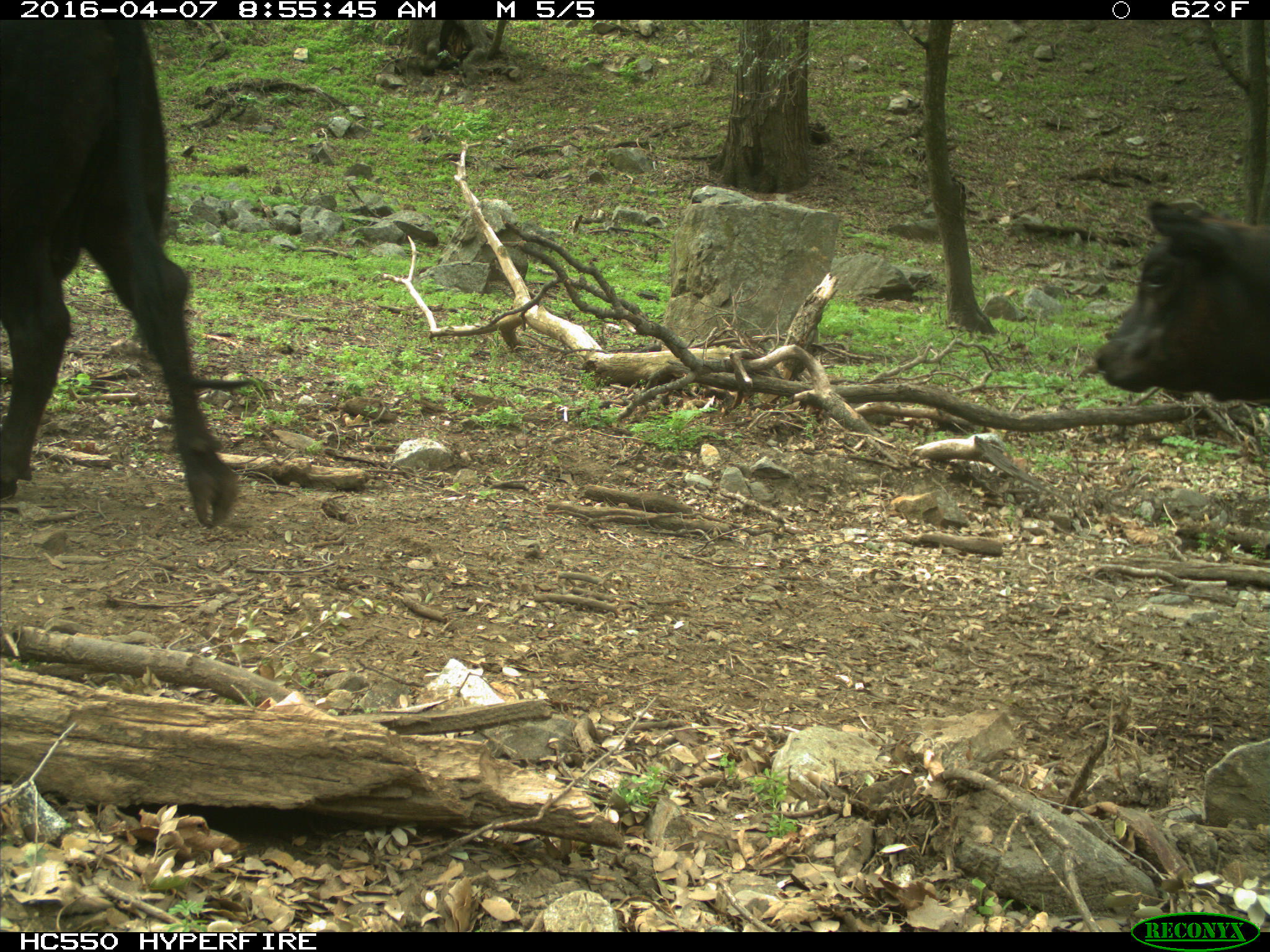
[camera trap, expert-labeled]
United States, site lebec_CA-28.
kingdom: Animalia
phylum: Chordata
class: Mammalia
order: Artiodactyla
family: Bovidae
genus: Bos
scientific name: Bos taurus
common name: domestic cow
Bos taurus (domestic cow).